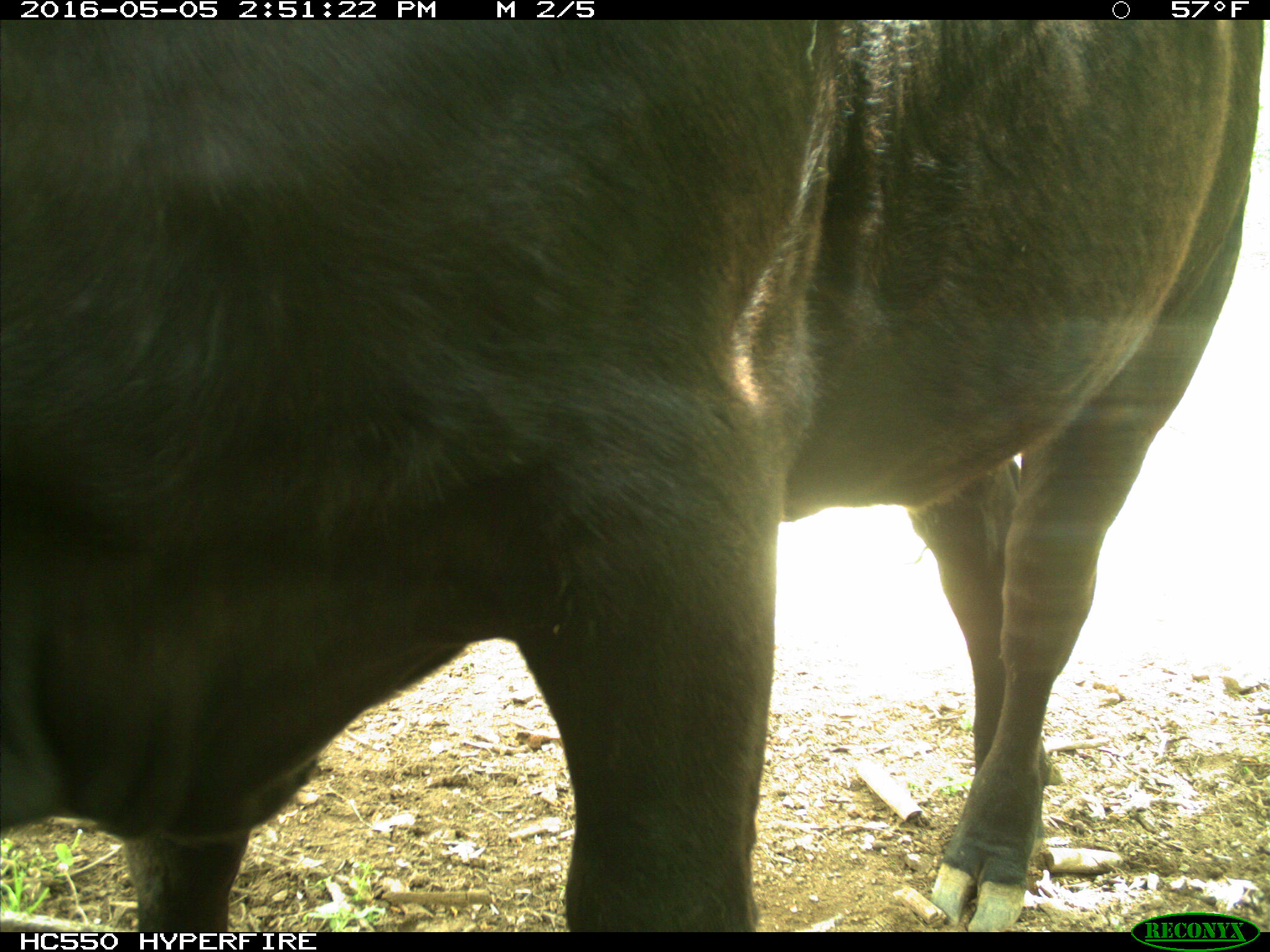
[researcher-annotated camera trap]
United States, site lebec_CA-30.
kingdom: Animalia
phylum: Chordata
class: Mammalia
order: Artiodactyla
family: Bovidae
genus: Bos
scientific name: Bos taurus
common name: domestic cow